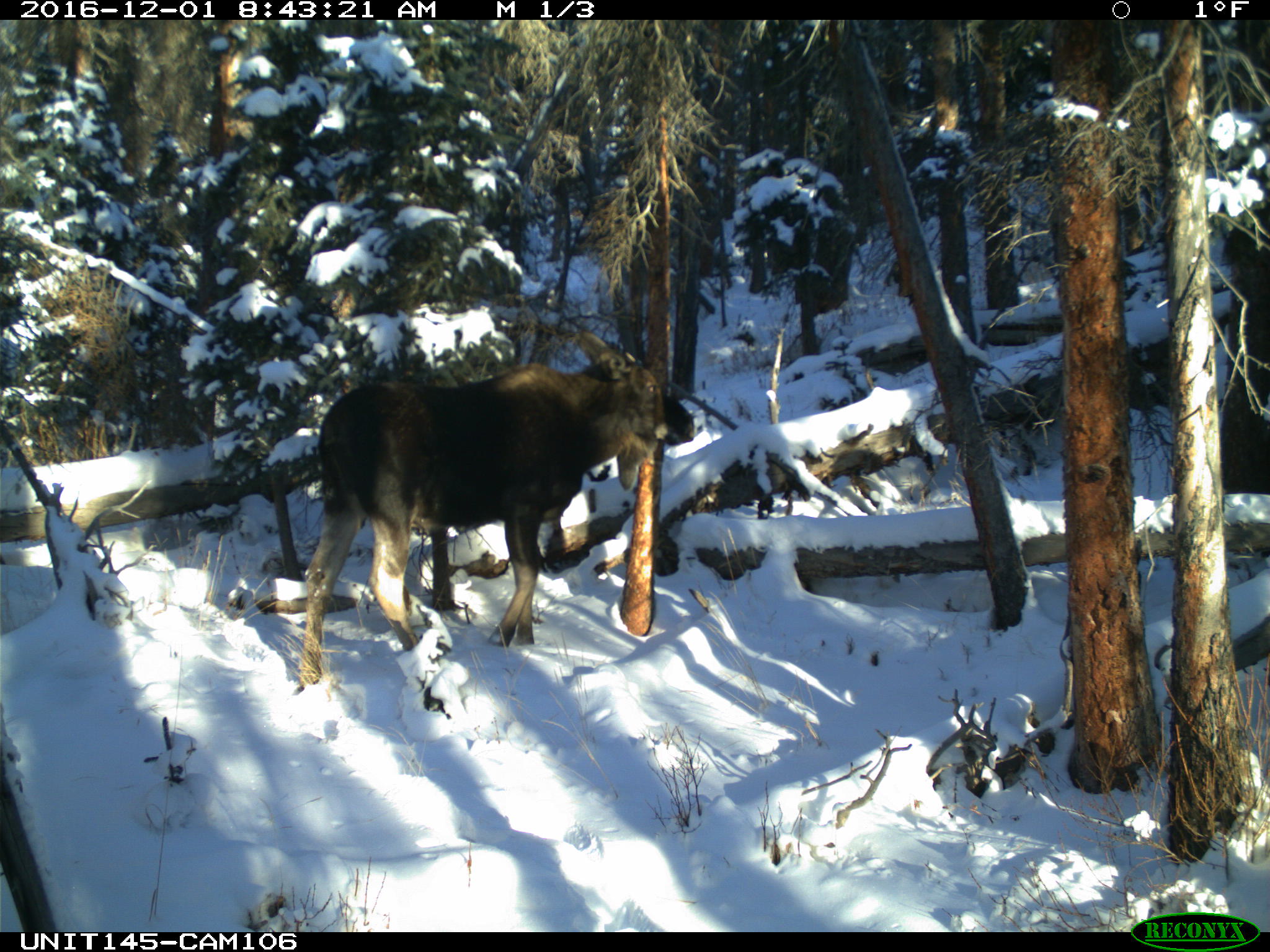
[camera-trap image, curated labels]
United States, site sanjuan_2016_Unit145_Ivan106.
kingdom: Animalia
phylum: Chordata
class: Mammalia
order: Artiodactyla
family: Cervidae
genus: Alces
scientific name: Alces alces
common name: moose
Alces alces (moose).